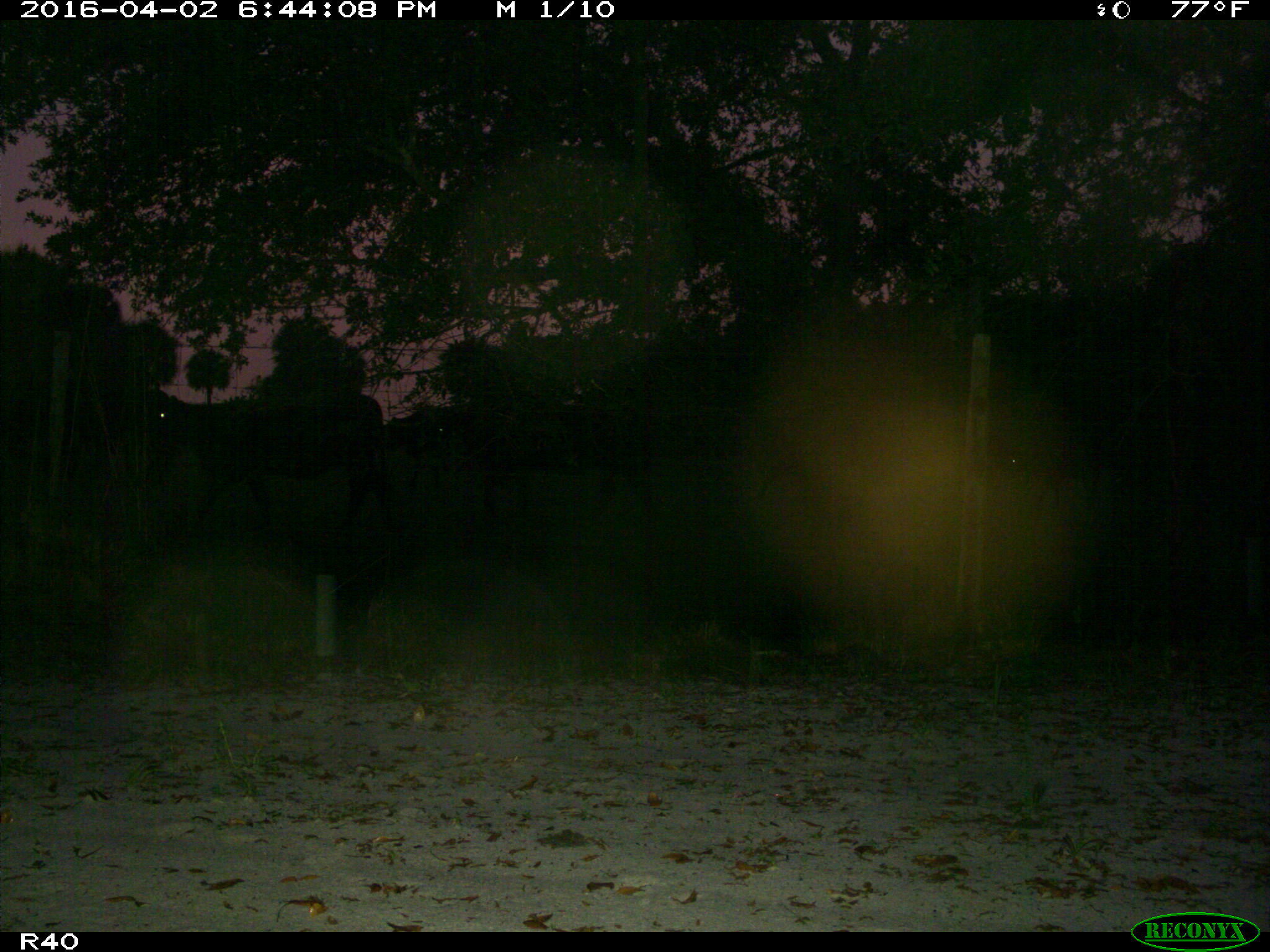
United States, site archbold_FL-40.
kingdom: Animalia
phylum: Chordata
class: Mammalia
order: Artiodactyla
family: Bovidae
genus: Bos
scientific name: Bos taurus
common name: domestic cow